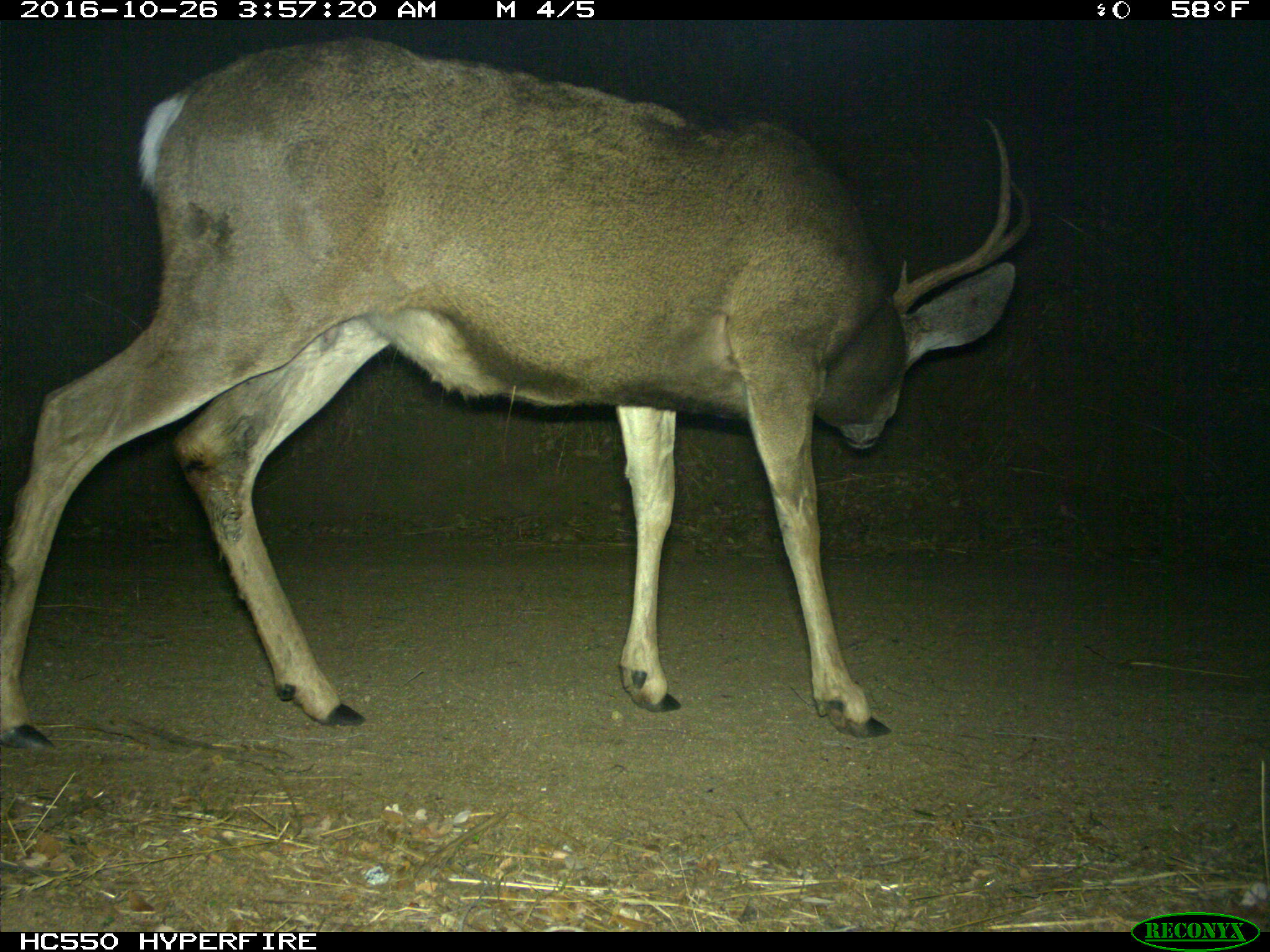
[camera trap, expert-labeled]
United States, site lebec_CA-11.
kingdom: Animalia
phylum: Chordata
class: Mammalia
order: Artiodactyla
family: Cervidae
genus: Odocoileus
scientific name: Odocoileus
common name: deer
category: unidentified deer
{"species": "unidentified deer (deer) (Odocoileus)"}